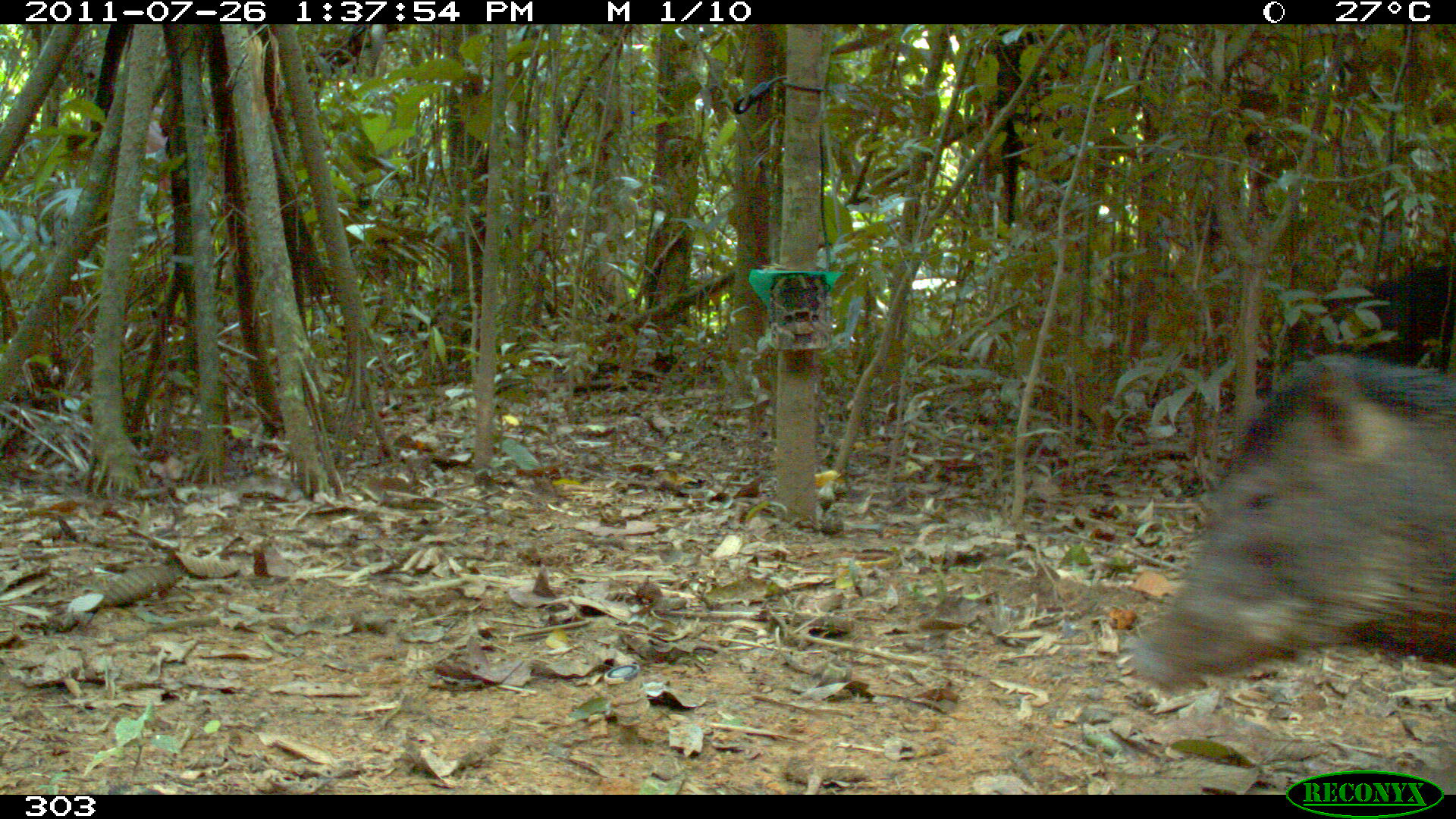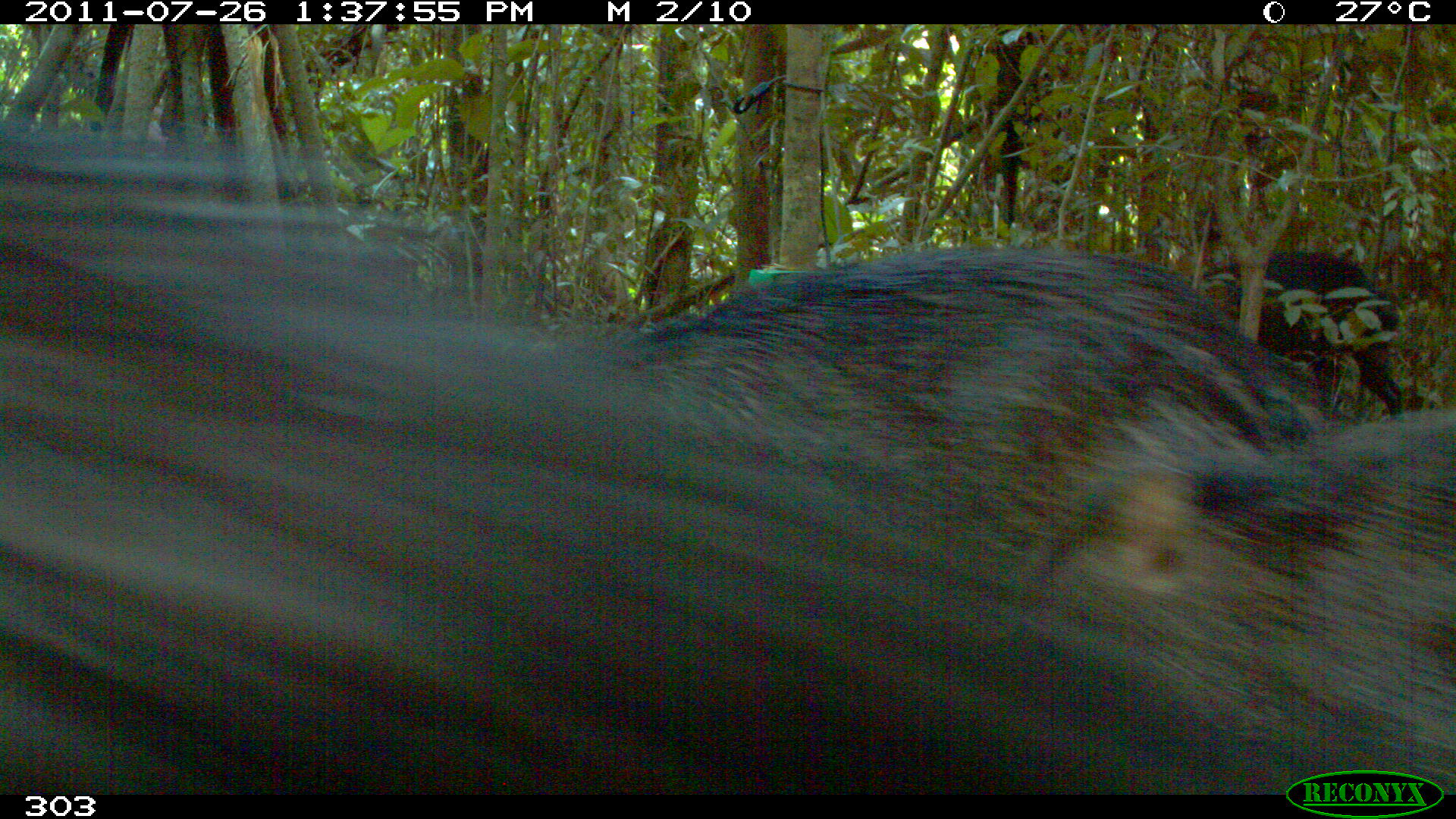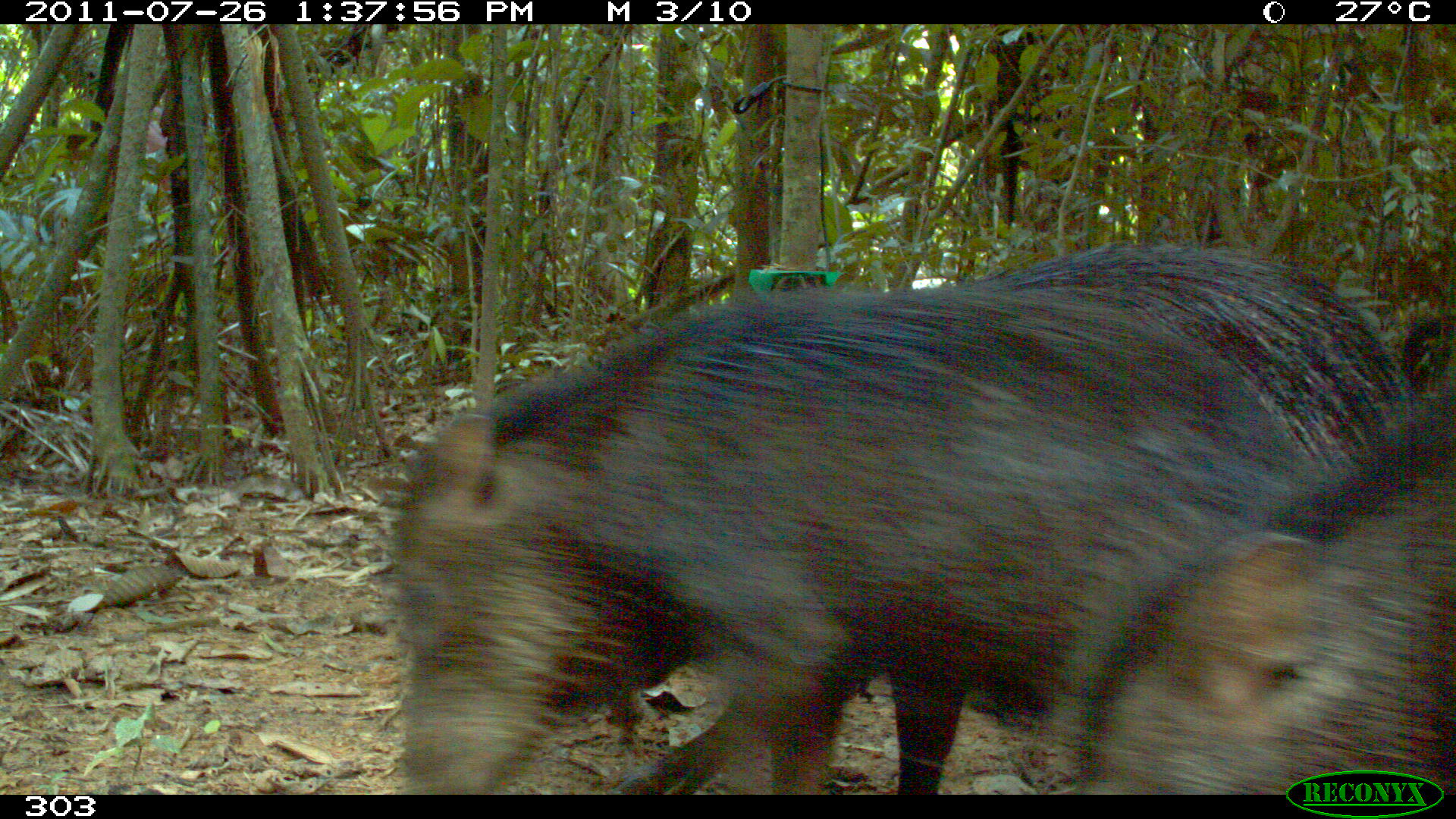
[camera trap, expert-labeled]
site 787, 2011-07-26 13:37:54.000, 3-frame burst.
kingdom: Animalia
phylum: Chordata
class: Mammalia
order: Artiodactyla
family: Tayassuidae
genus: Tayassu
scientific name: Tayassu pecari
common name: white-lipped peccary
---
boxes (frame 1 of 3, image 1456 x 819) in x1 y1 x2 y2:
tayassu pecari: 1127 341 1456 692; 1279 264 1456 385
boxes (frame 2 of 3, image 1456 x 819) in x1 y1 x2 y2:
tayassu pecari: 0 123 1444 764; 618 246 1320 563; 1020 409 1453 772; 1186 247 1402 424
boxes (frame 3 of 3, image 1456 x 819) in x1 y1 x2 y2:
tayassu pecari: 392 283 1311 791; 1062 394 1455 796; 963 243 1413 488; 1400 288 1454 416